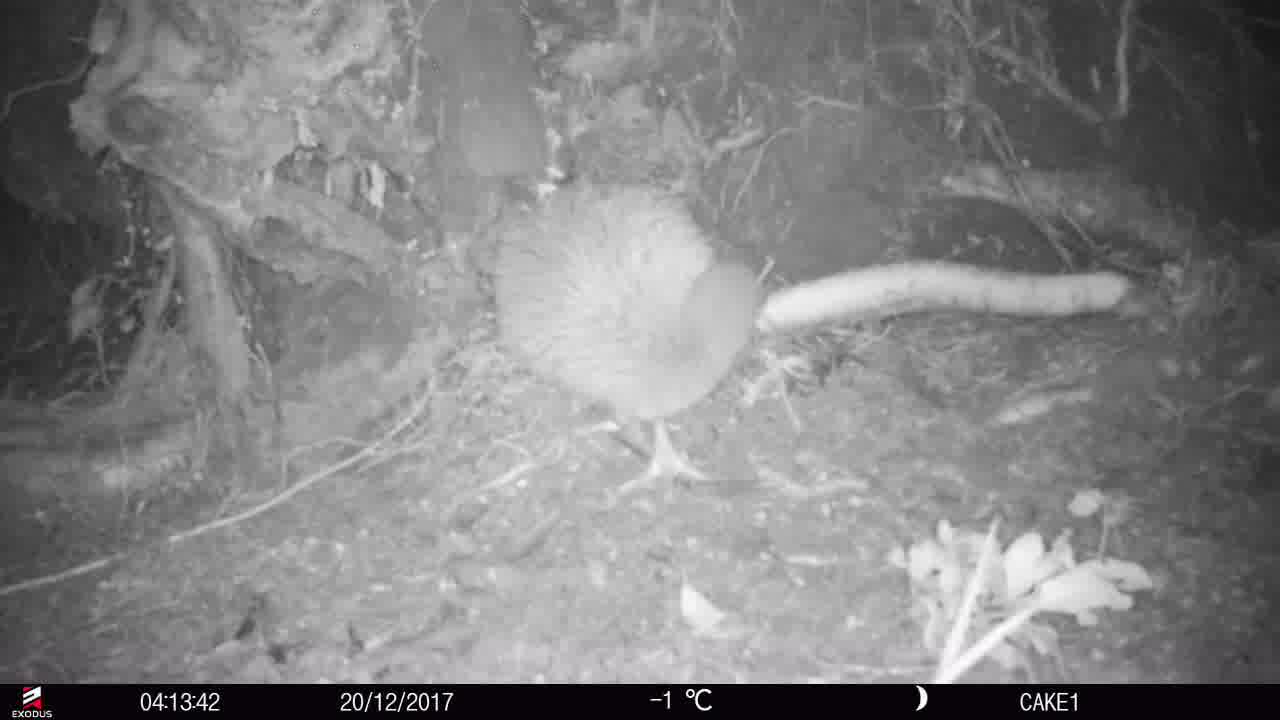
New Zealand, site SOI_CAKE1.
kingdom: Animalia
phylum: Chordata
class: Aves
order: Apterygiformes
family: Apterygidae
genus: Apteryx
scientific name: Apteryx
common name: kiwi